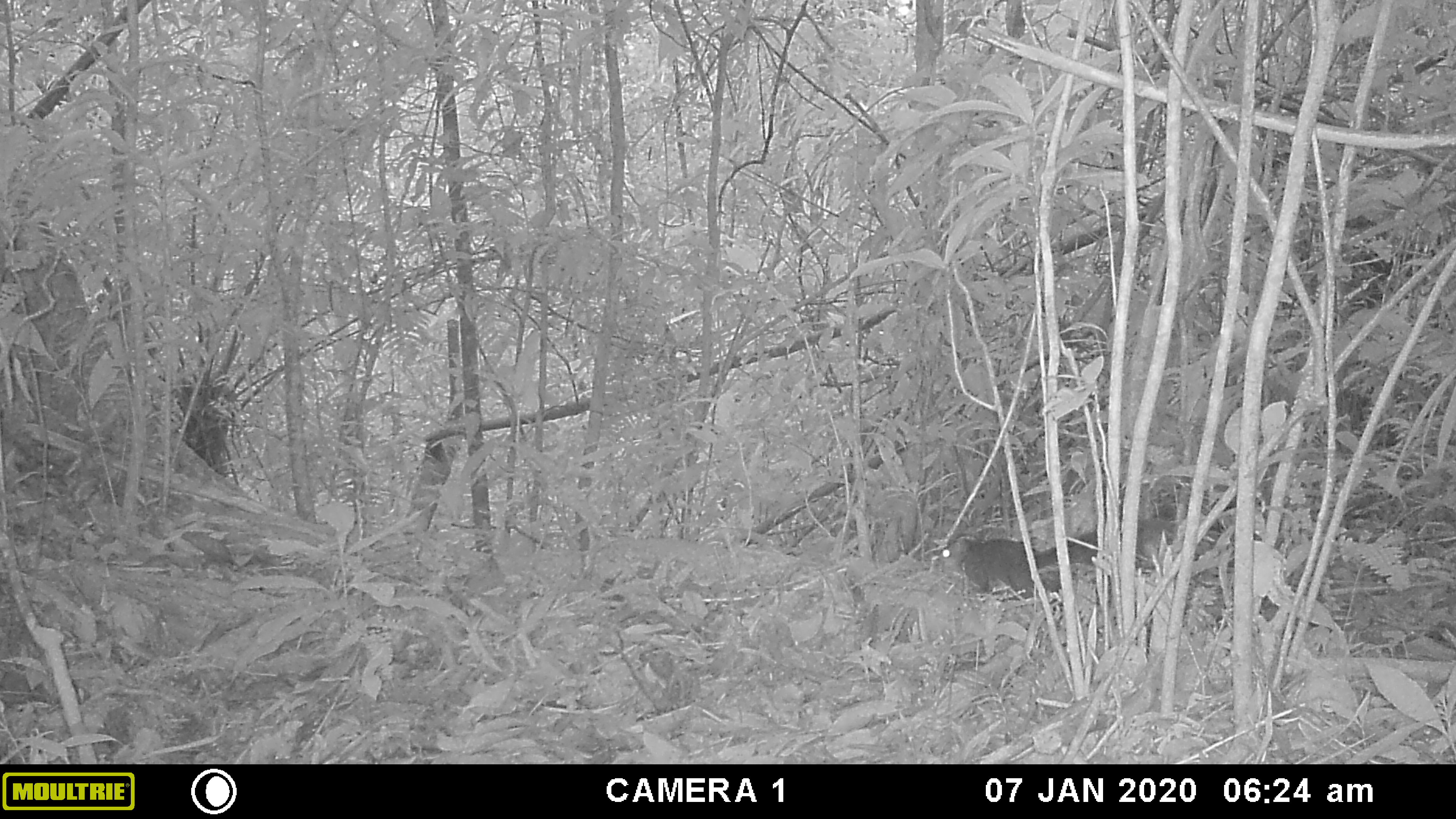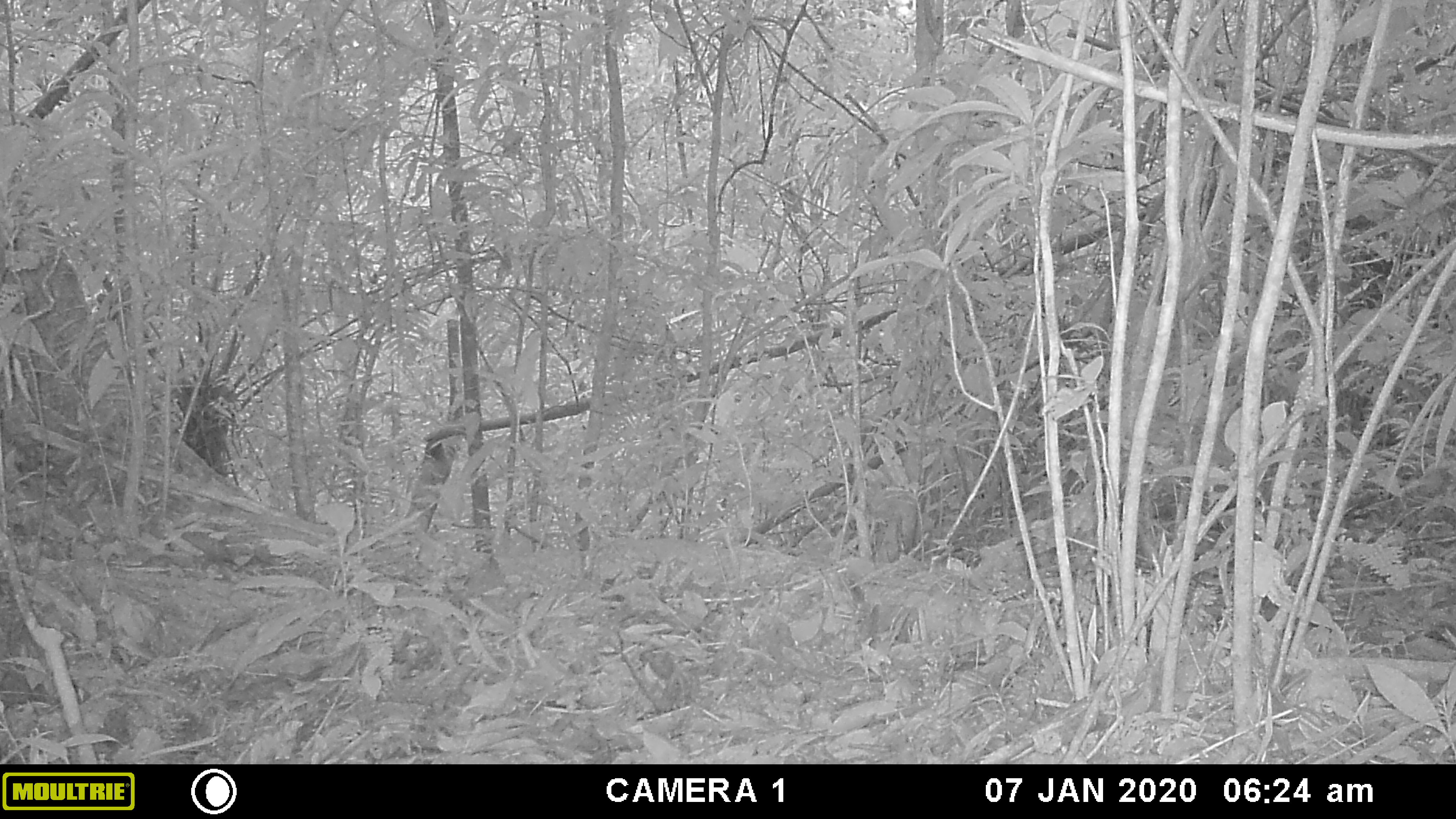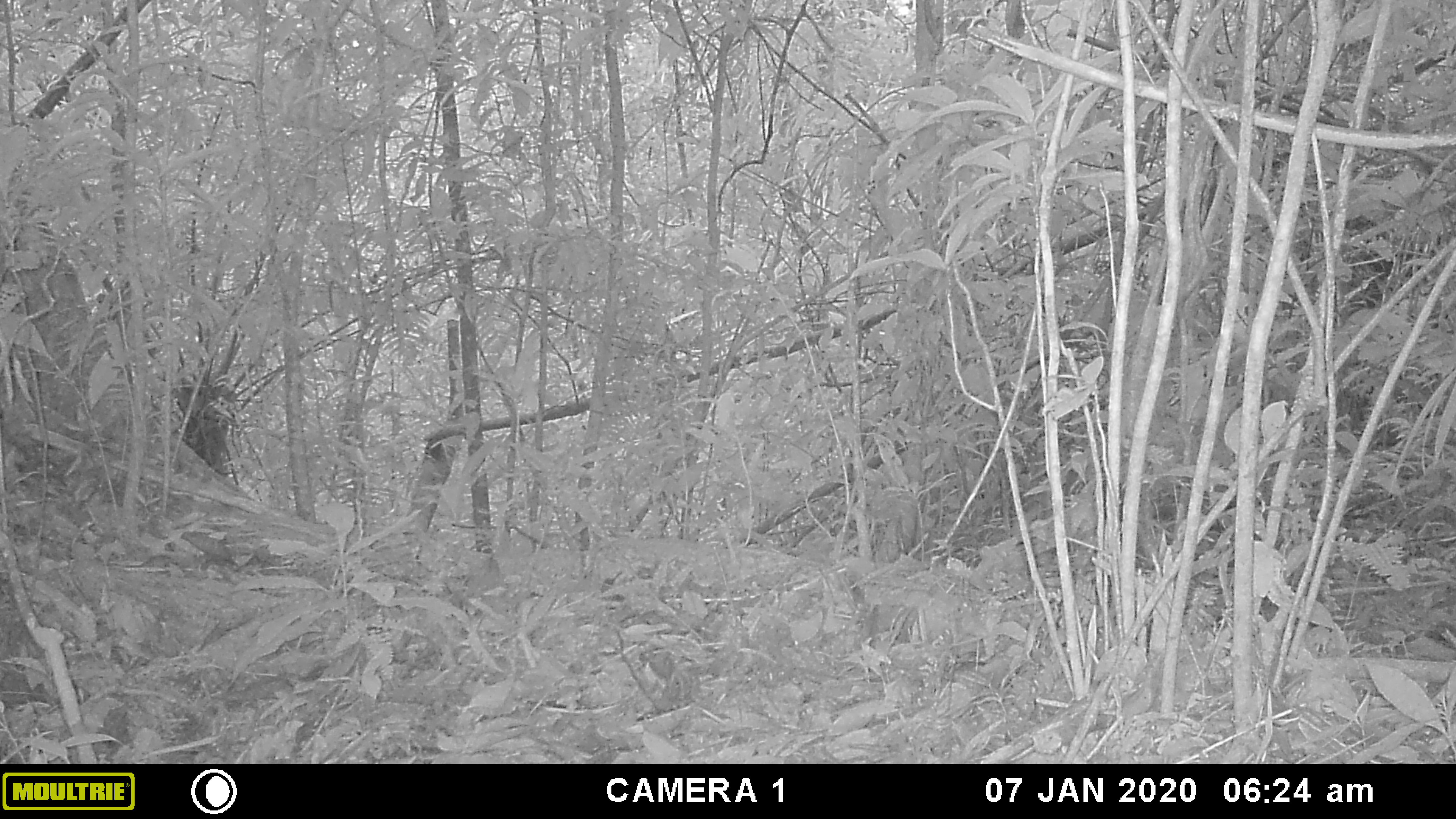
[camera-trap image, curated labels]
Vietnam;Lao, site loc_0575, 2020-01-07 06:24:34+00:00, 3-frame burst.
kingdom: Animalia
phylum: Chordata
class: Mammalia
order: Rodentia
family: Sciuridae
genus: Dremomys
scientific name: Dremomys rufigenis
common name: red-cheeked squirrel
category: red cheeked squirrel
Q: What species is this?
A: Red cheeked squirrel (red-cheeked squirrel) (Dremomys rufigenis).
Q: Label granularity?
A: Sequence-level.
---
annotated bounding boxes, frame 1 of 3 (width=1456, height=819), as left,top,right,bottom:
red cheeked squirrel: 939,516,1174,602